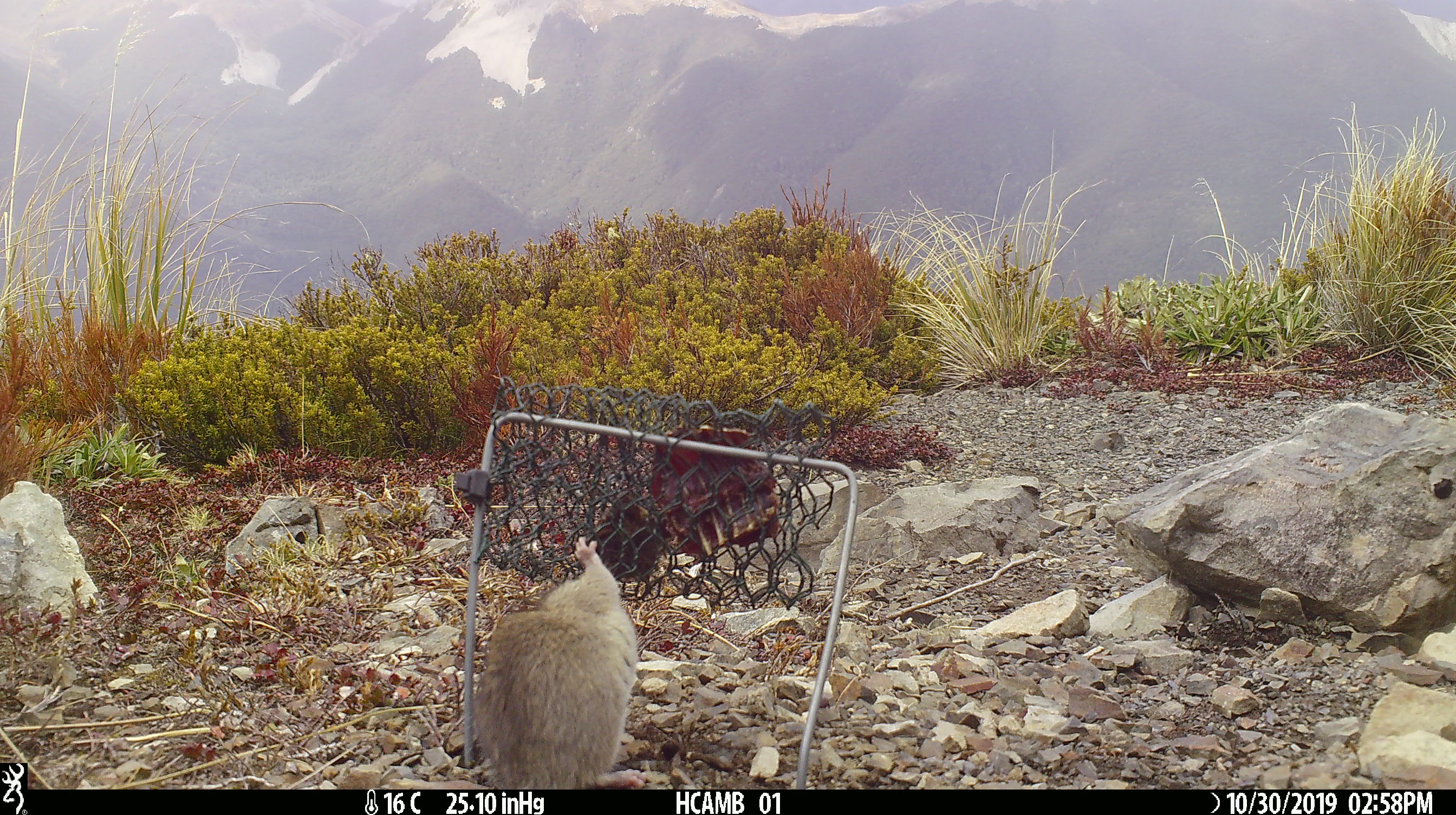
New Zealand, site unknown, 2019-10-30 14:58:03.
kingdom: Animalia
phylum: Chordata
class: Mammalia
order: Rodentia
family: Muridae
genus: Mus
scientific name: Mus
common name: mouse